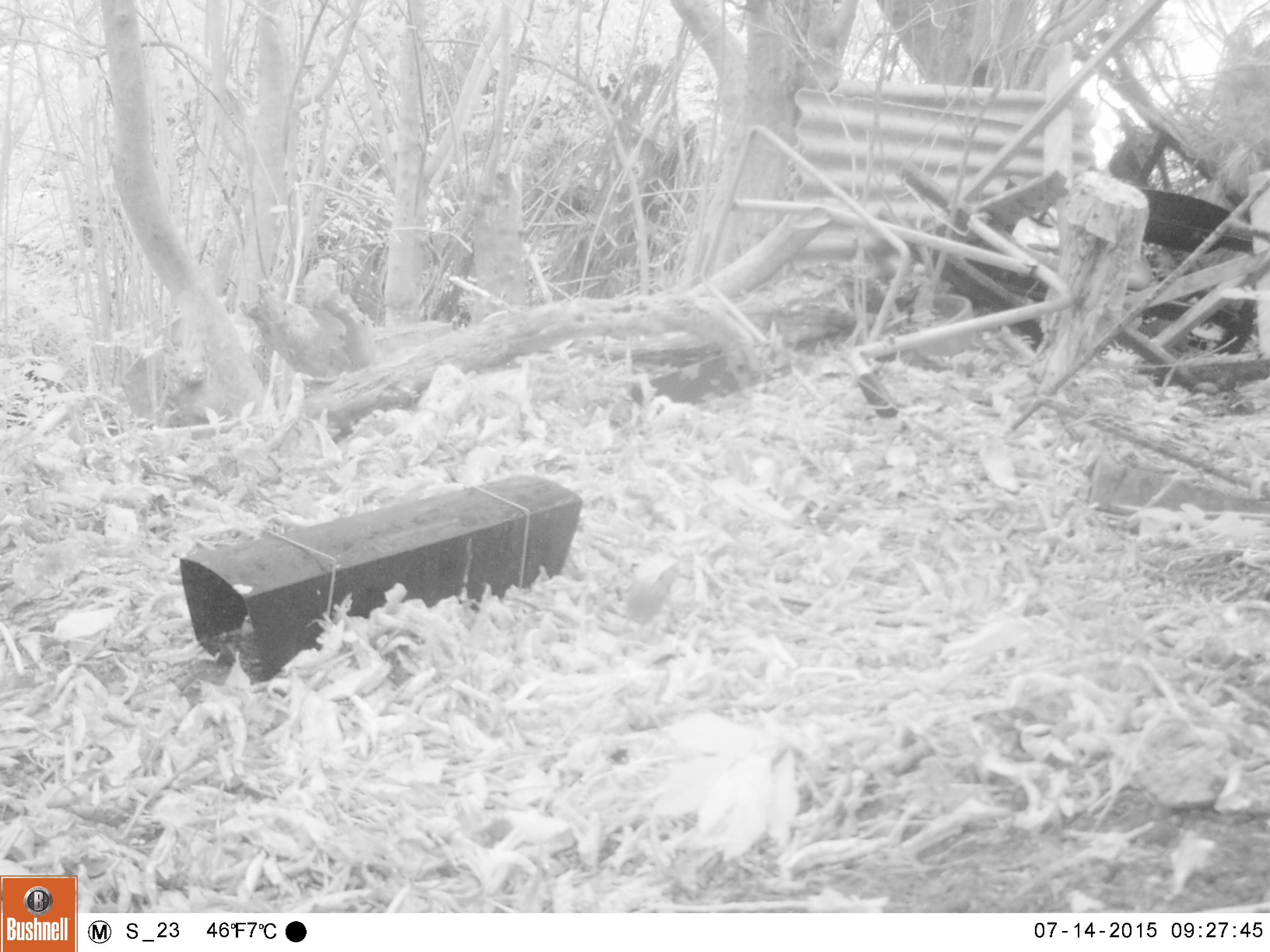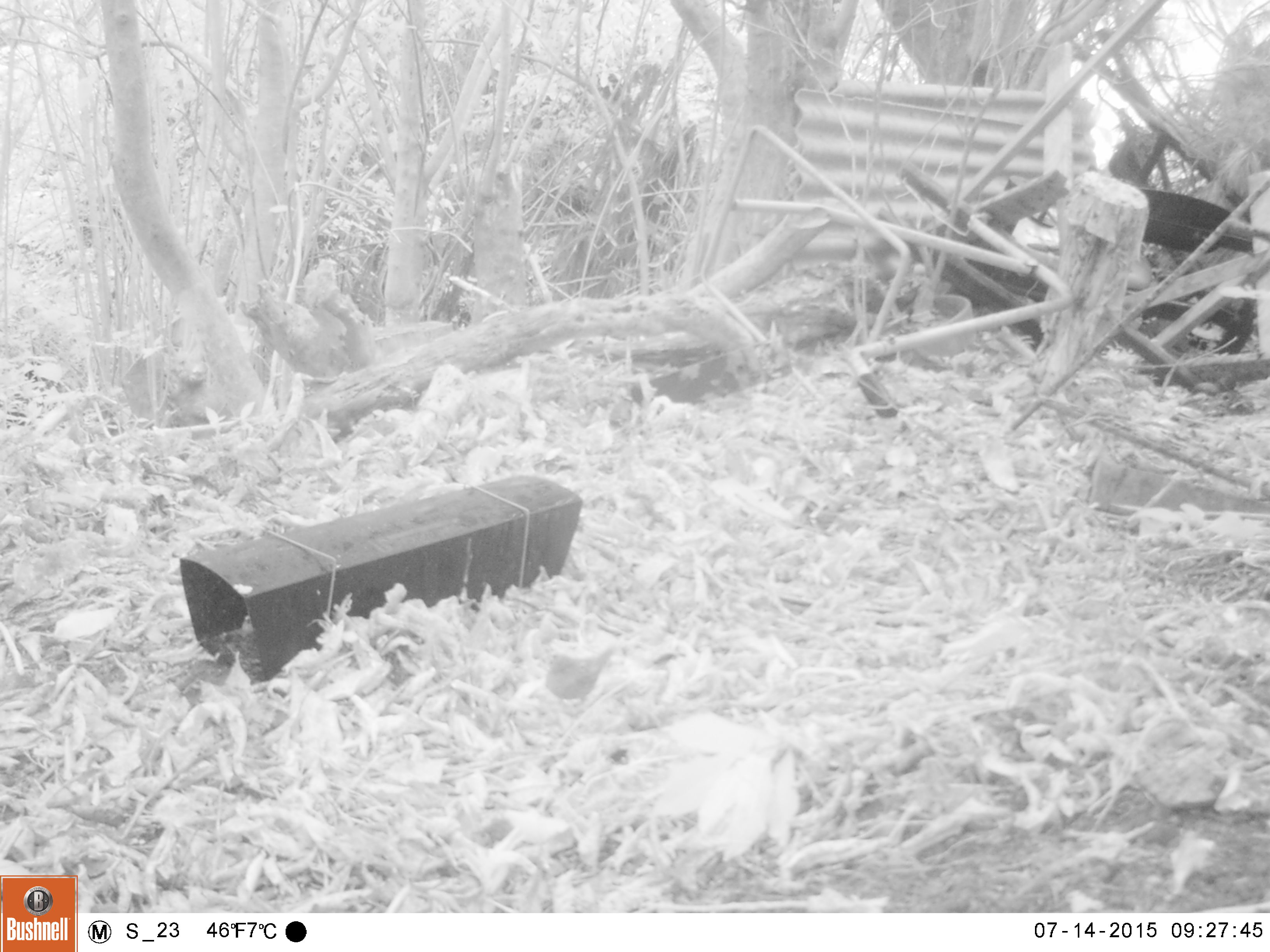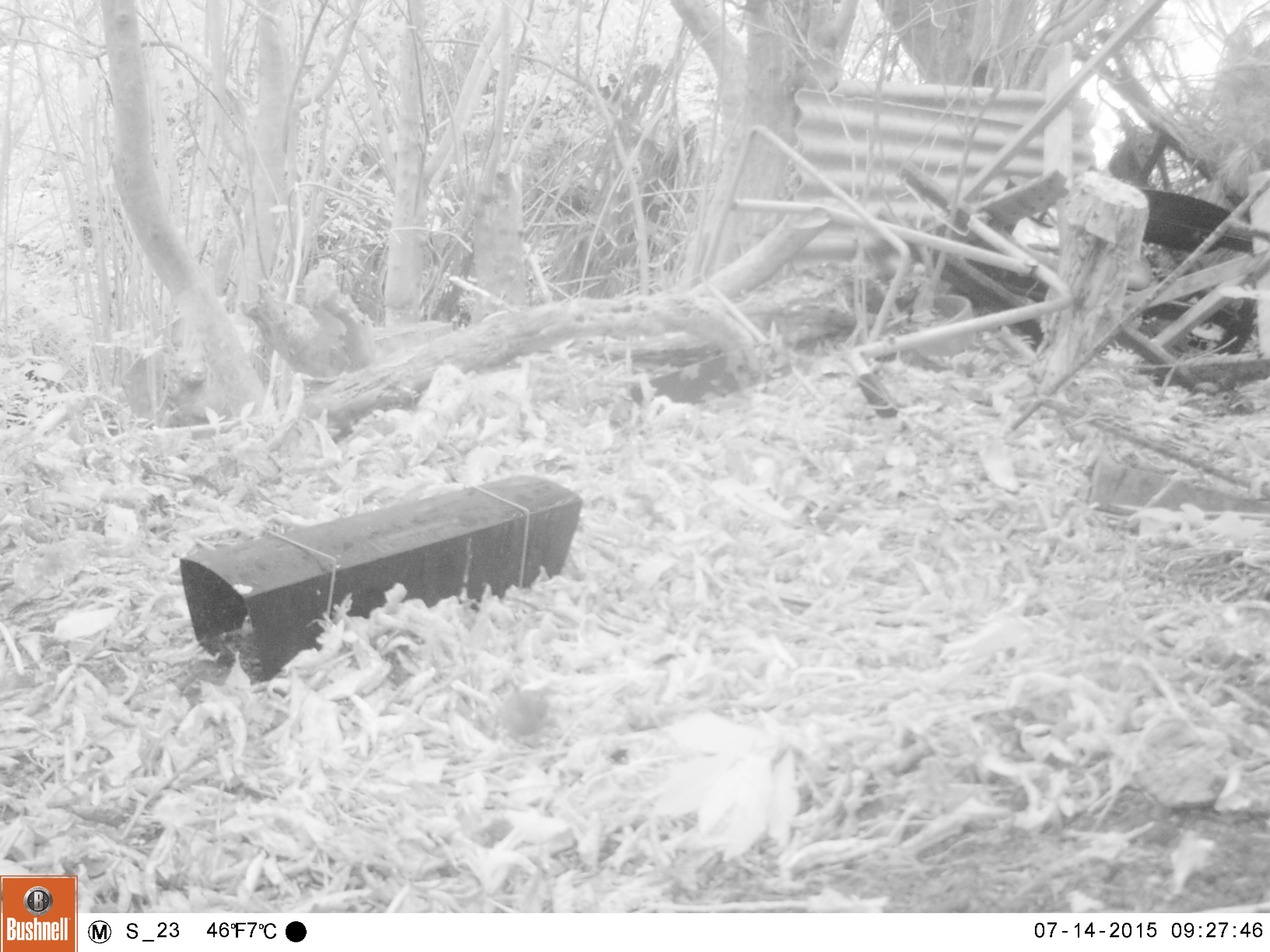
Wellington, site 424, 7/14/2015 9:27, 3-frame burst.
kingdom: Animalia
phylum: Chordata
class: Aves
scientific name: Aves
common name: bird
Bird (Aves).